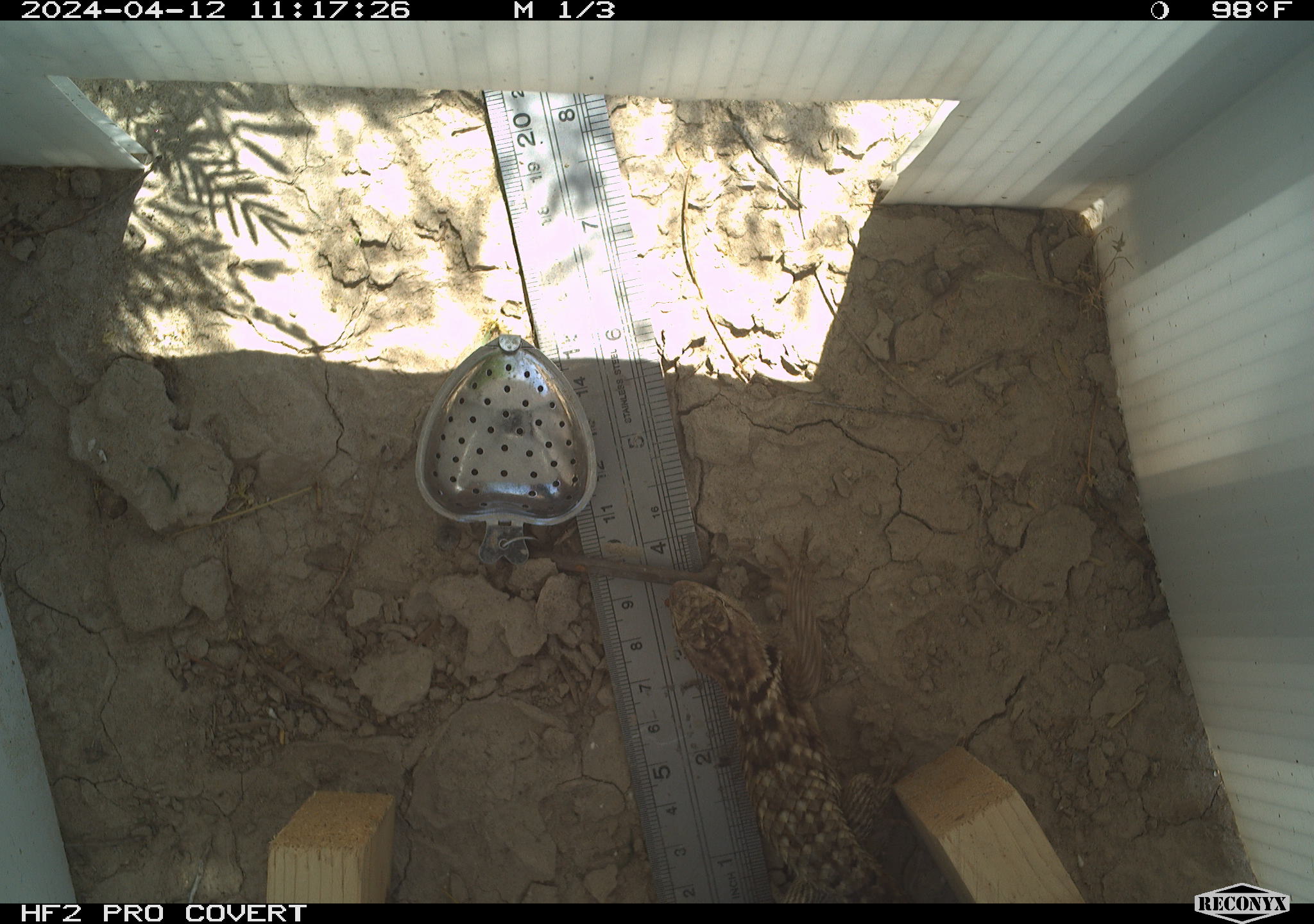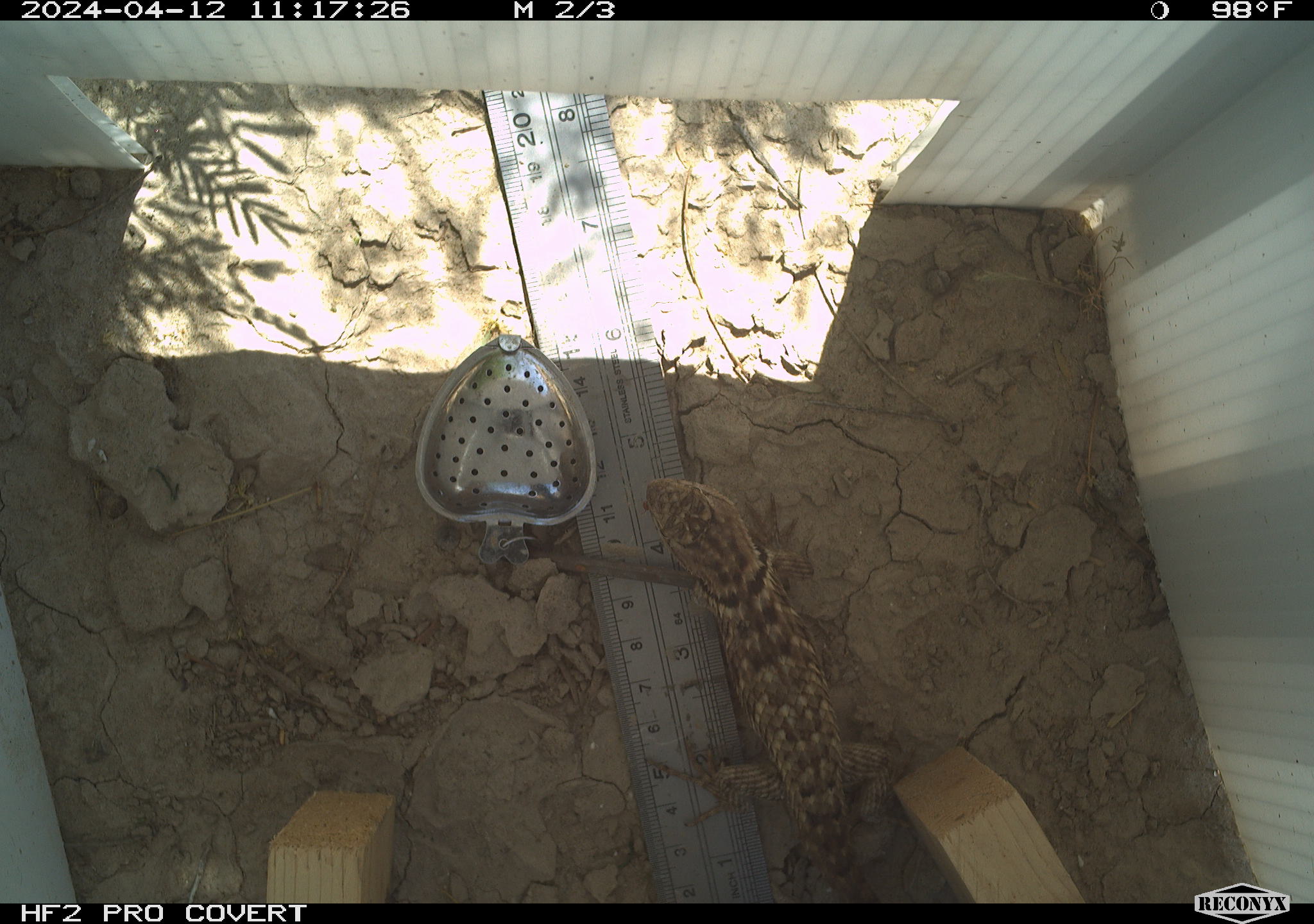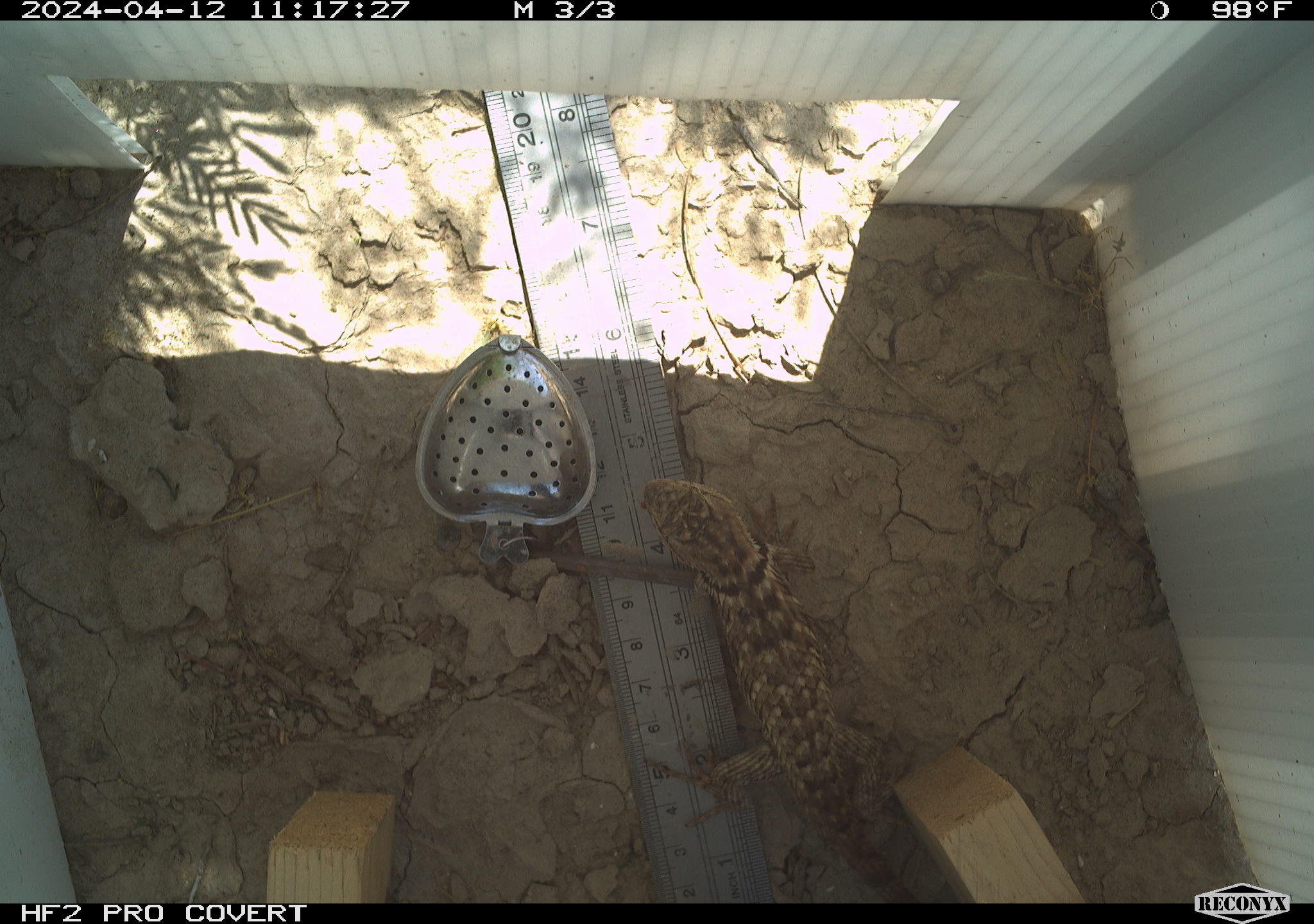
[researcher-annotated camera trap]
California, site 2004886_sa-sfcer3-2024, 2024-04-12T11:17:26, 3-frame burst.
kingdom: Animalia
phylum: Chordata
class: Reptilia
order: Squamata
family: Phrynosomatidae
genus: Sceloporus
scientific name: Sceloporus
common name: spiny lizards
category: sceloporus species